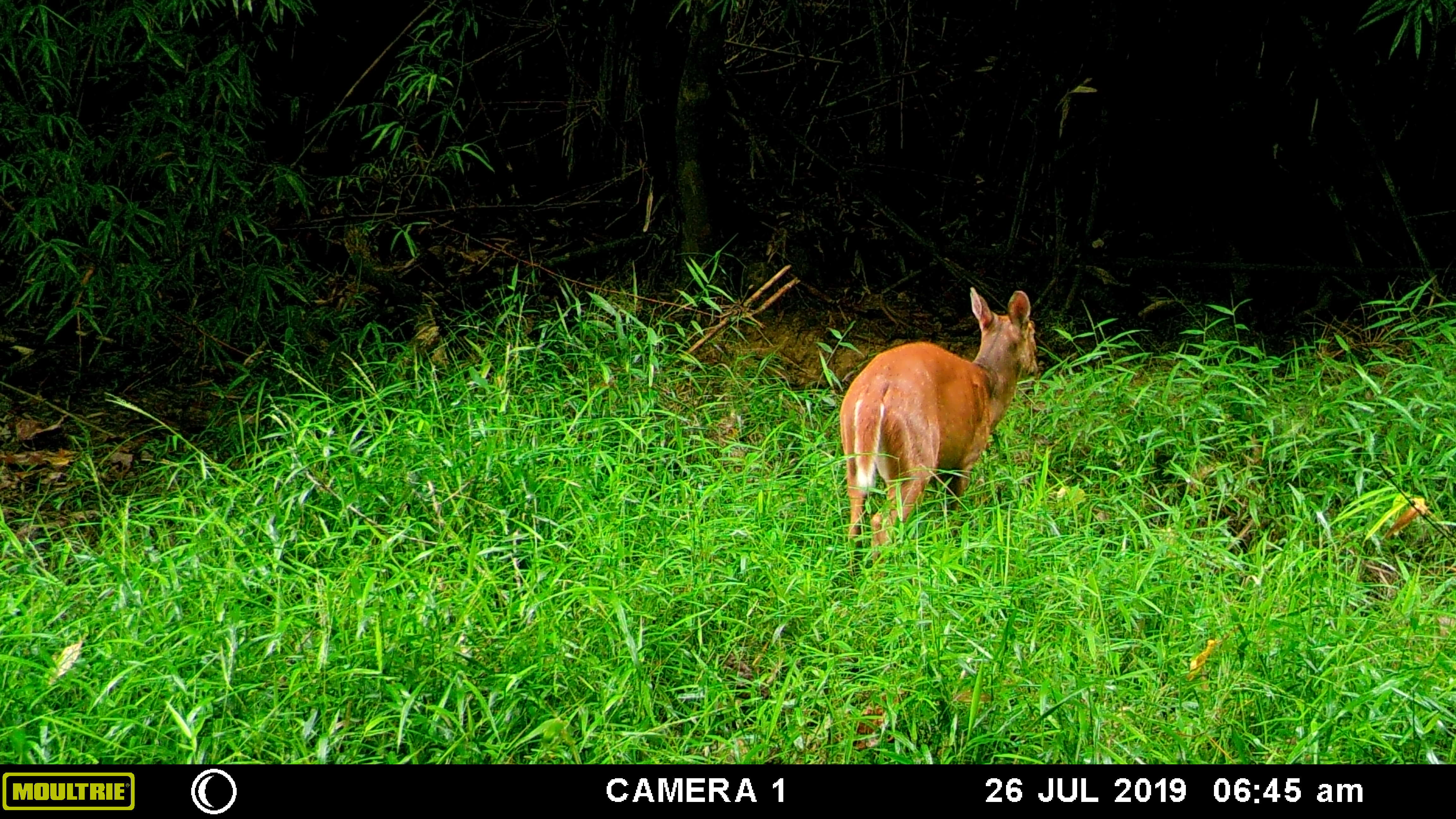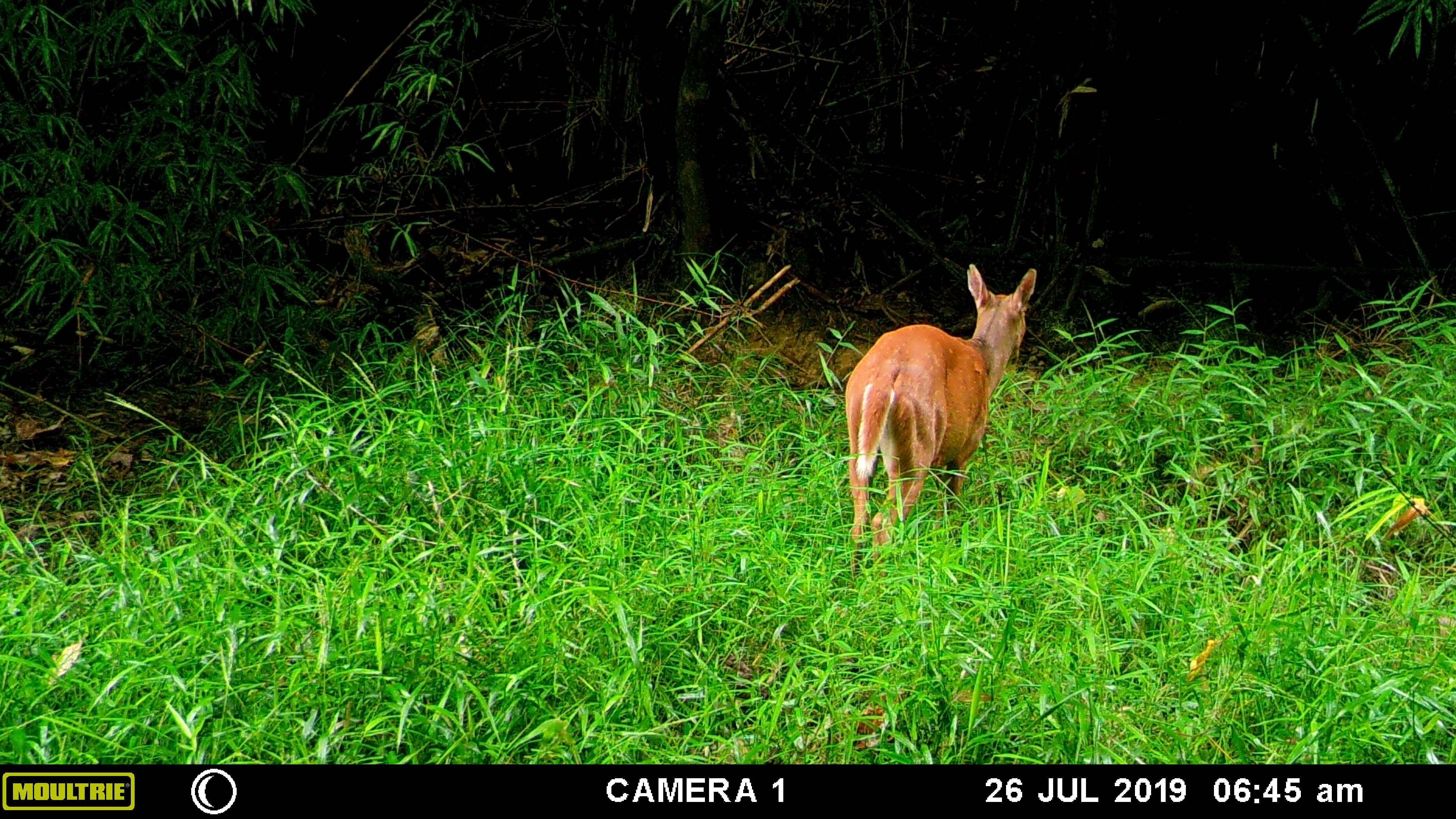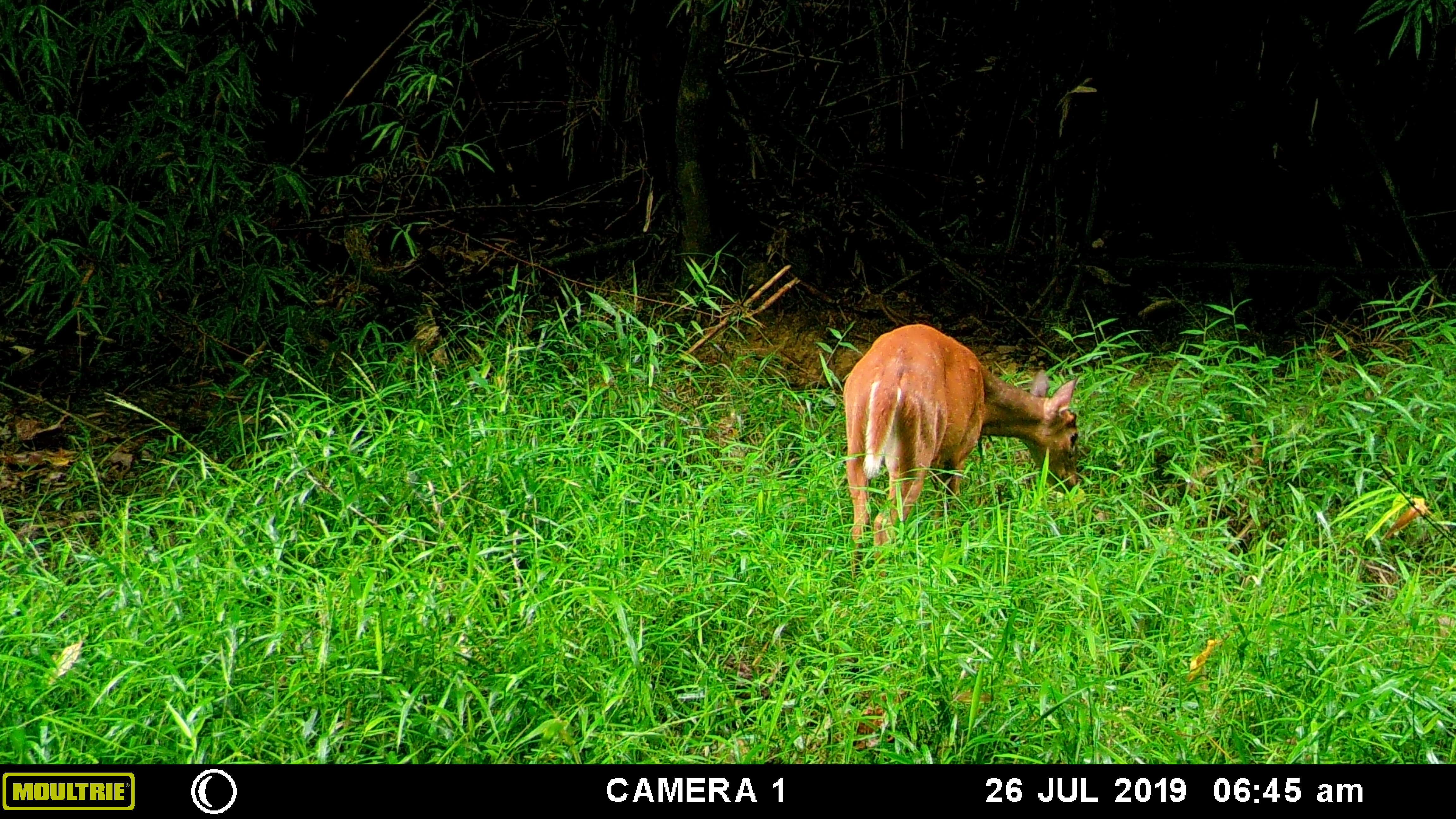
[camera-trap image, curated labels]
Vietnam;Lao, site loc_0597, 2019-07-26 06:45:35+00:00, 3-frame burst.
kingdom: Animalia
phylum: Chordata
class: Mammalia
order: Artiodactyla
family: Cervidae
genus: Muntiacus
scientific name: Muntiacus muntjak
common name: red muntjac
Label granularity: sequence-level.